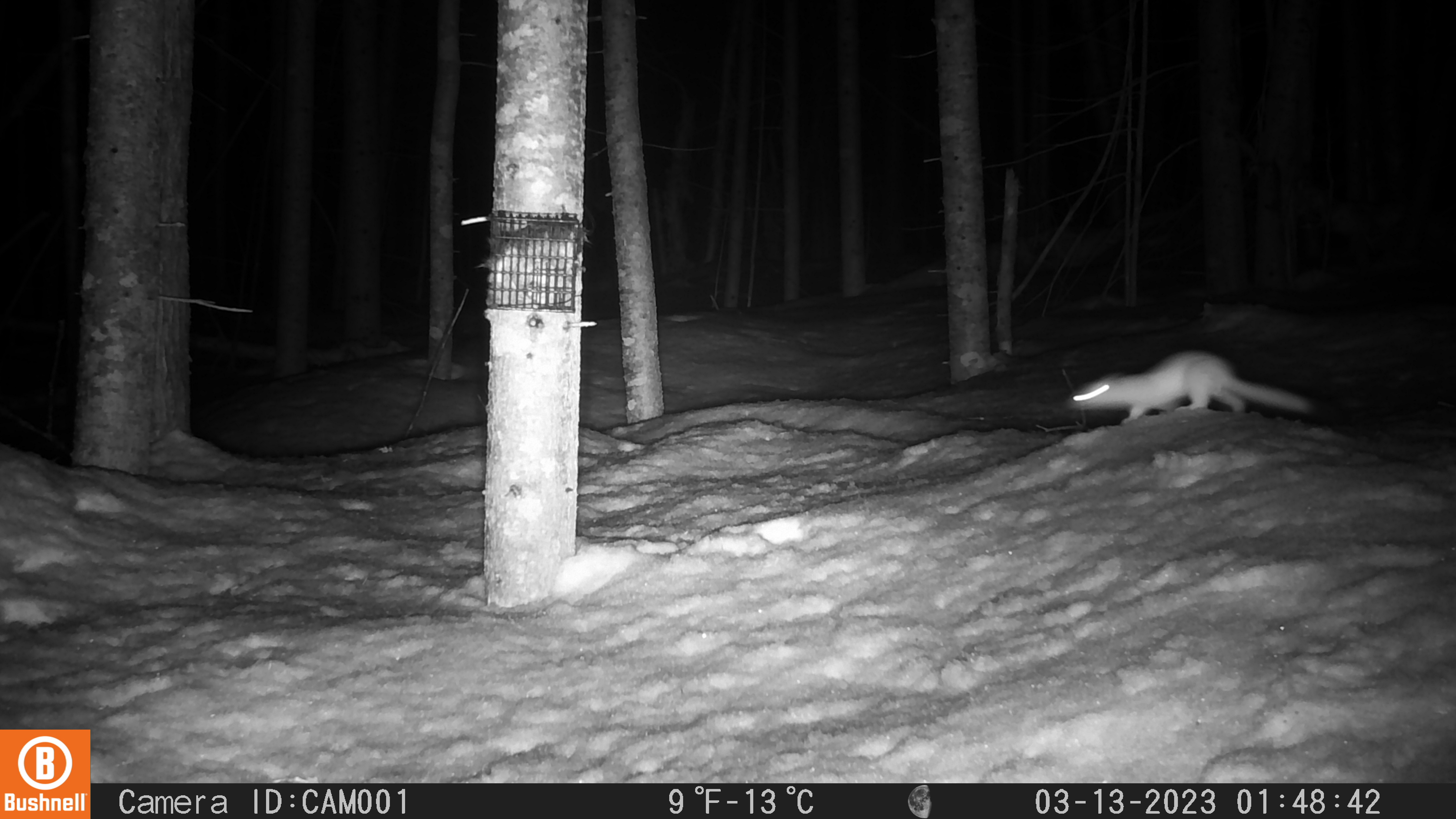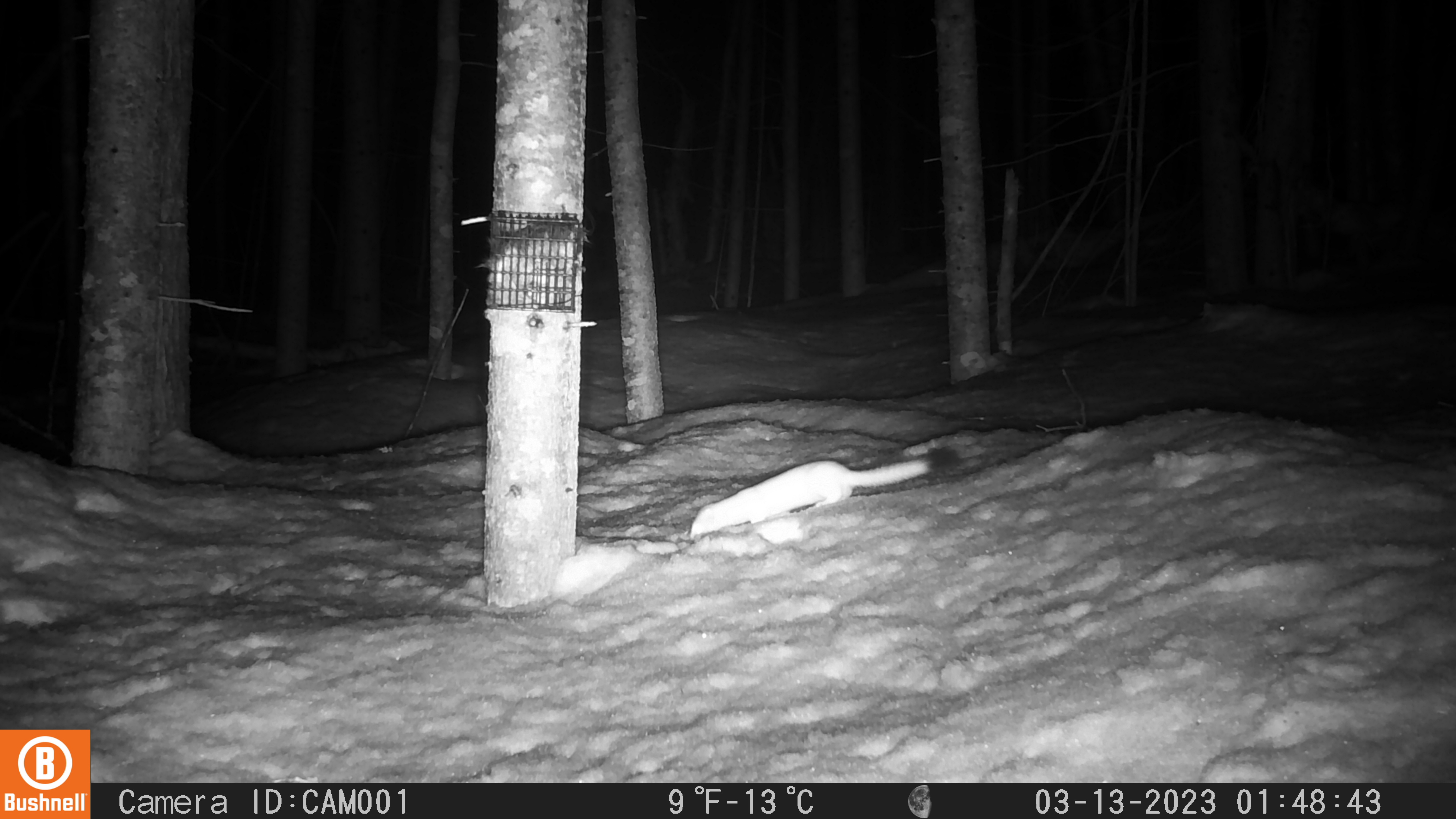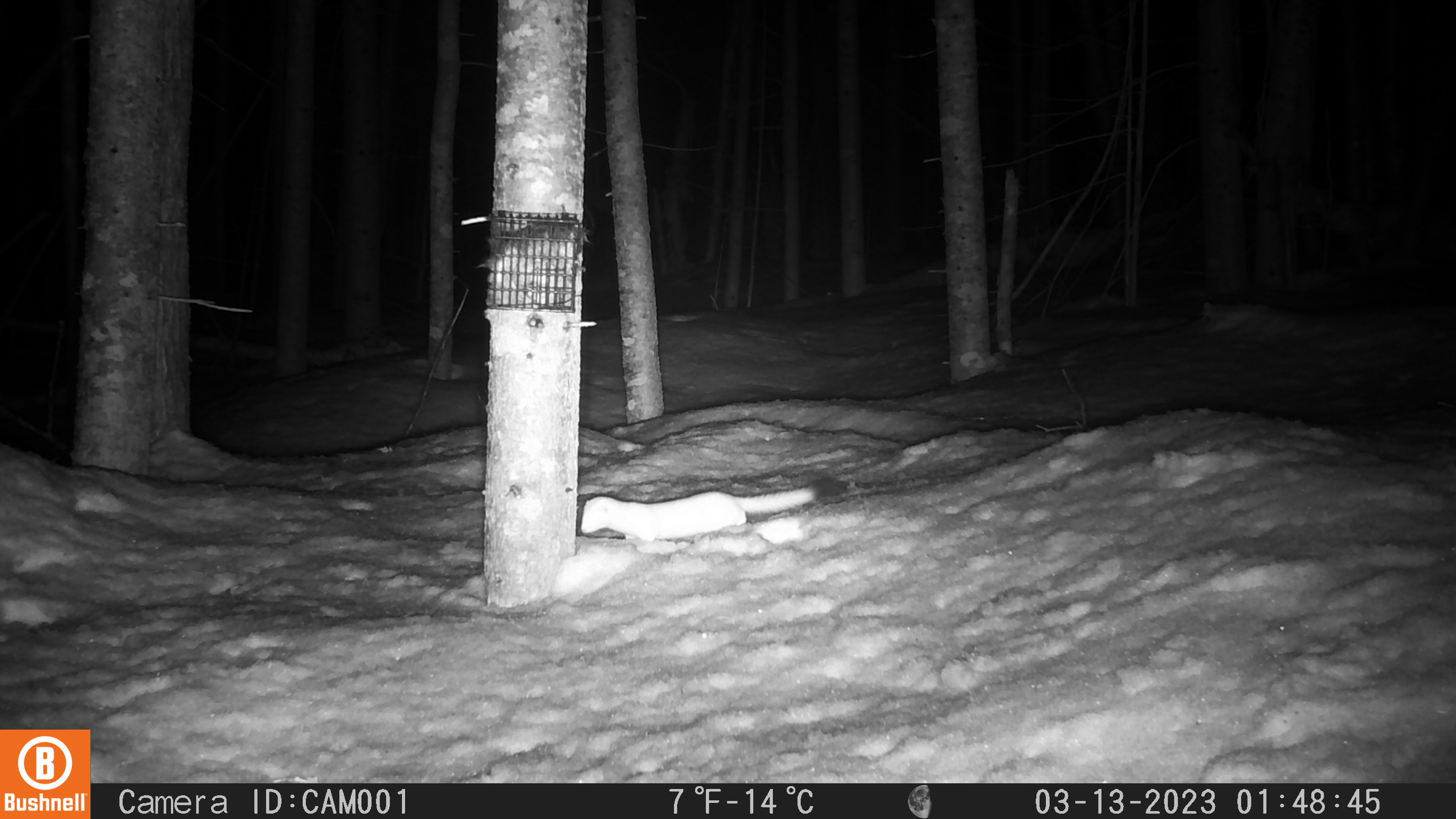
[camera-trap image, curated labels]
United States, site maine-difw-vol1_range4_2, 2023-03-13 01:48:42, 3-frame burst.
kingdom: Animalia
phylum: Chordata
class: Mammalia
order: Carnivora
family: Mustelidae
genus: Neogale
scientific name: Neogale frenata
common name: long-tailed weasel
Long-tailed weasel (Neogale frenata).